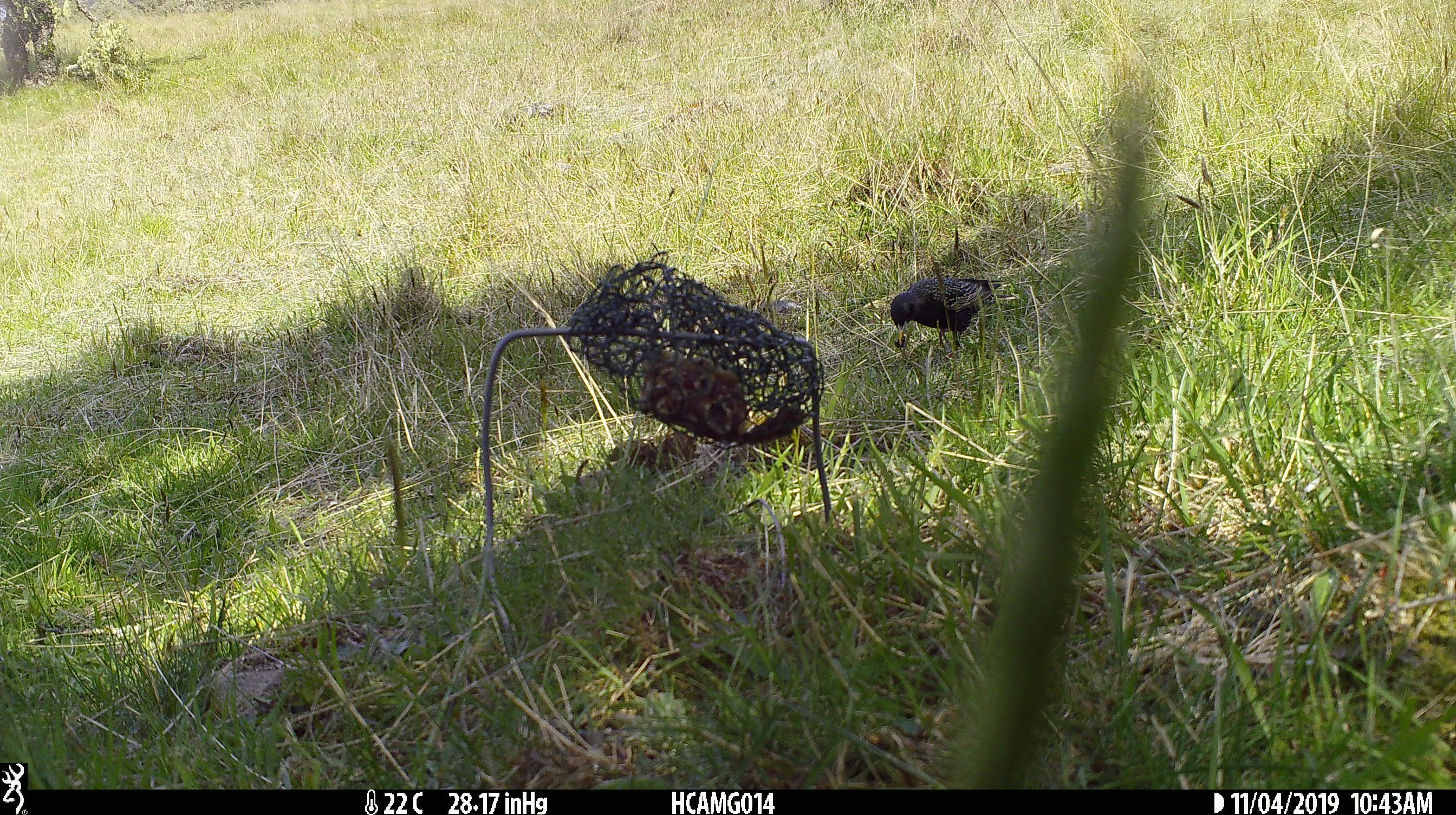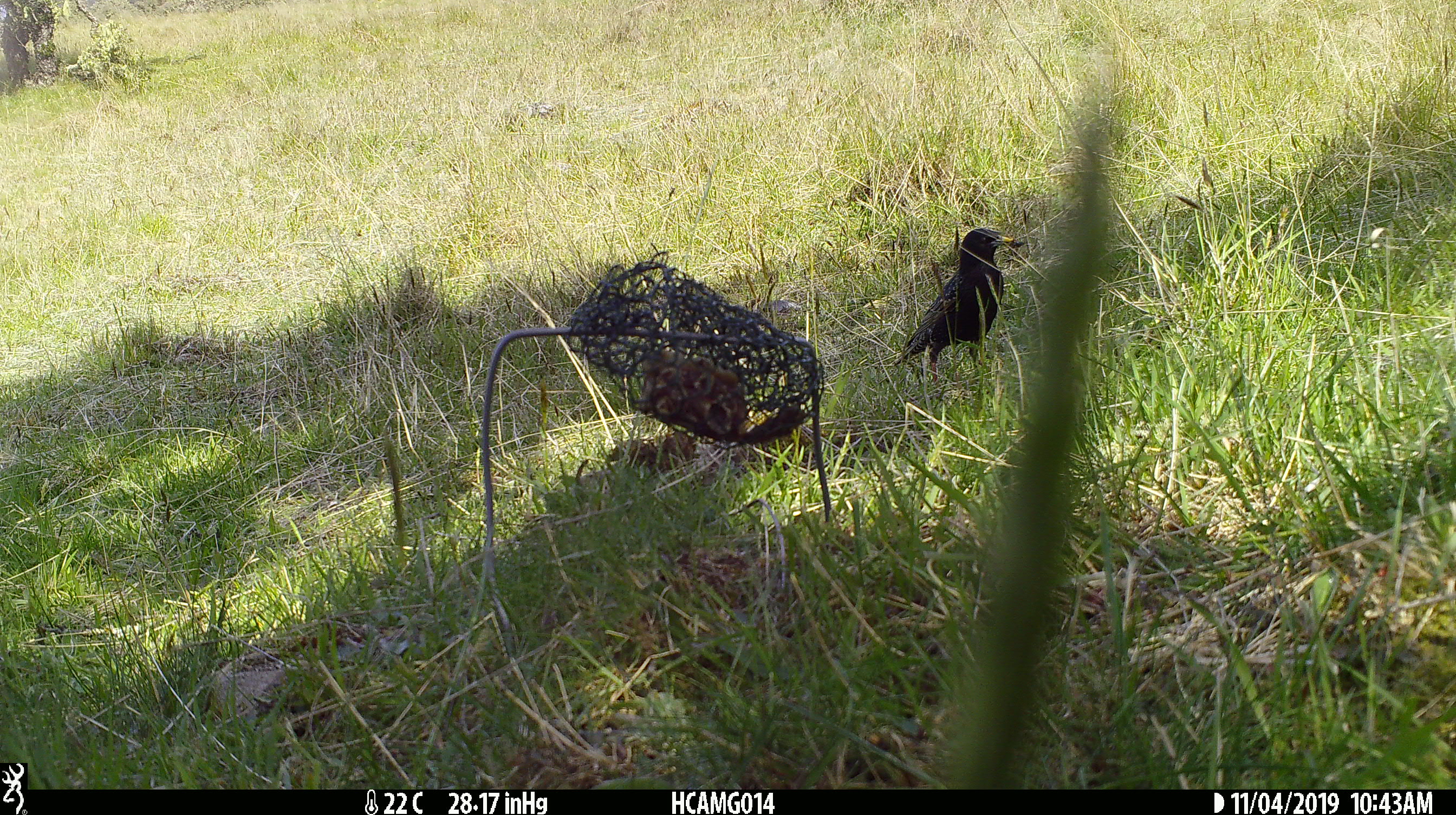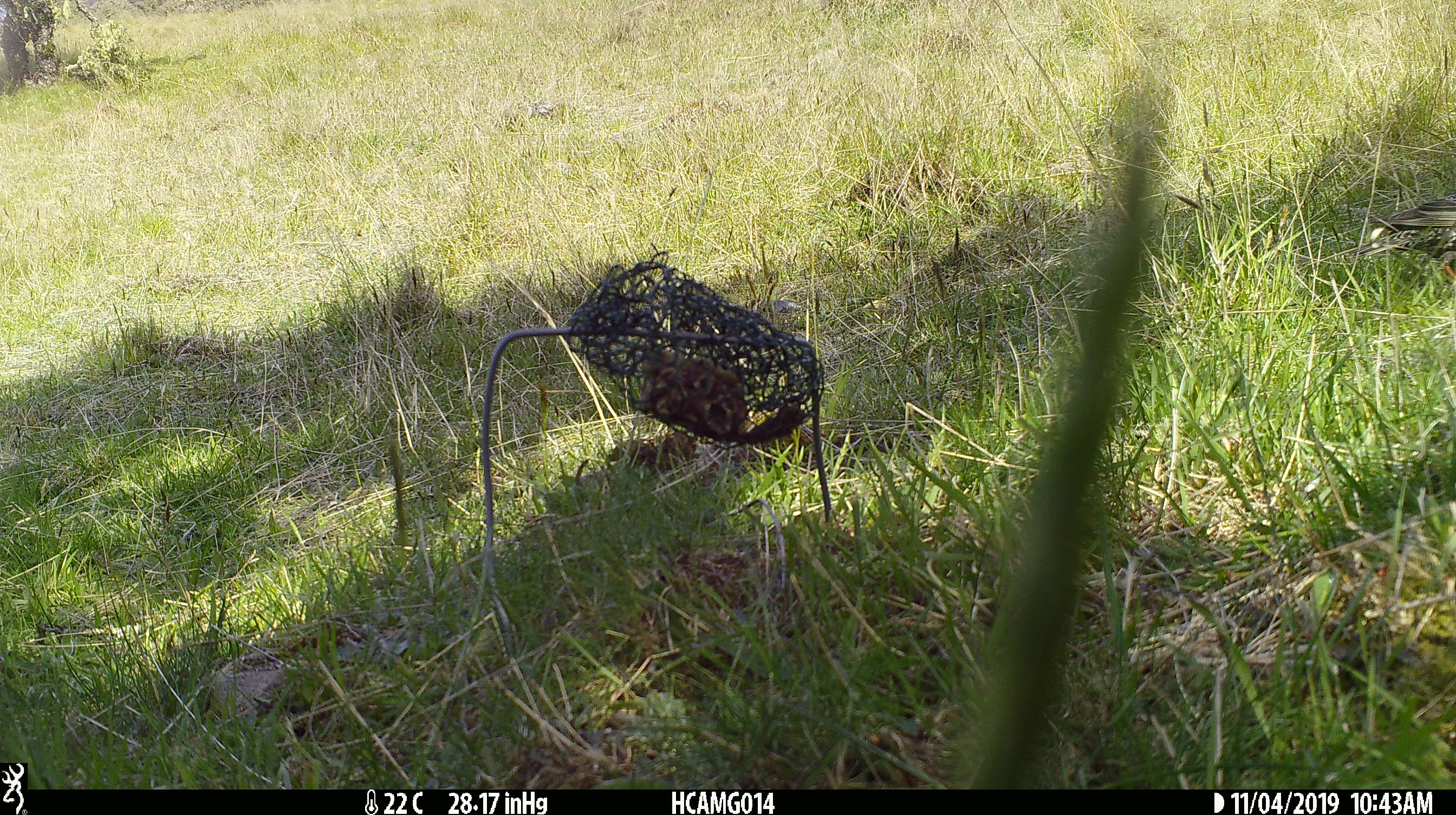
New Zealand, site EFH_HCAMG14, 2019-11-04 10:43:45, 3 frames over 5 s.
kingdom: Animalia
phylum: Chordata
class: Aves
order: Passeriformes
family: Sturnidae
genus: Sturnus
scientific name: Sturnus vulgaris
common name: european starling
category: starling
Starling (european starling) (Sturnus vulgaris).